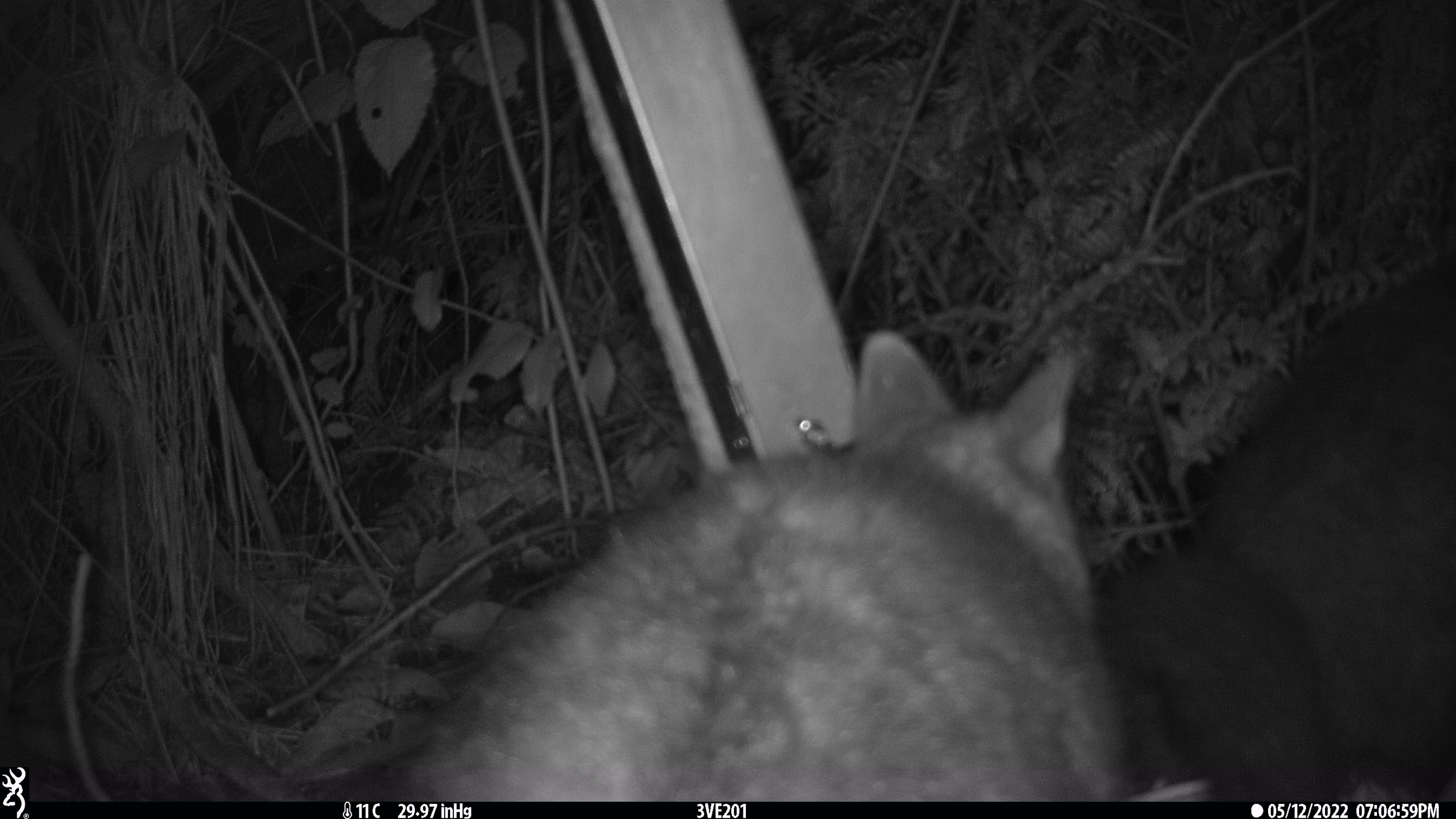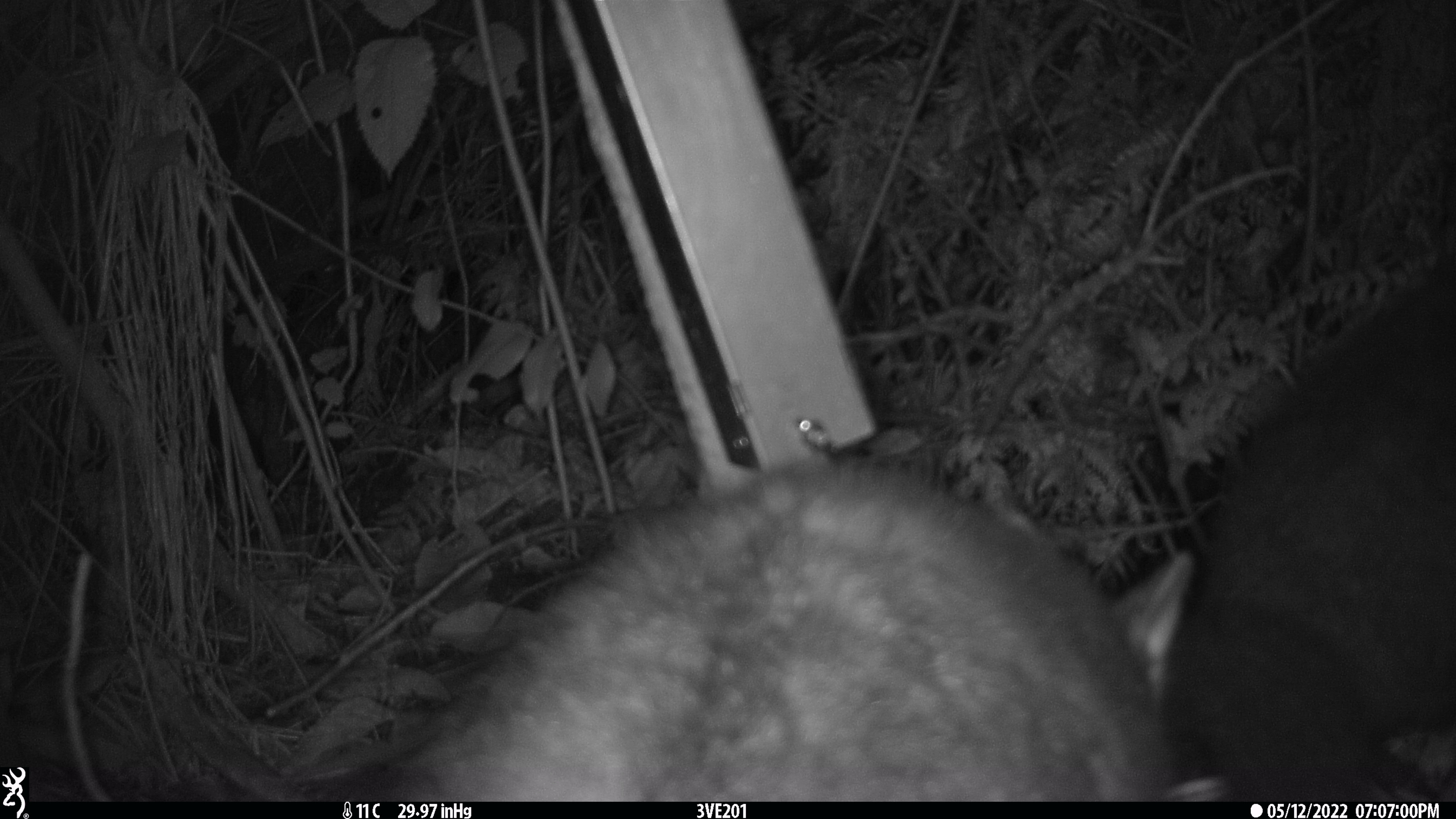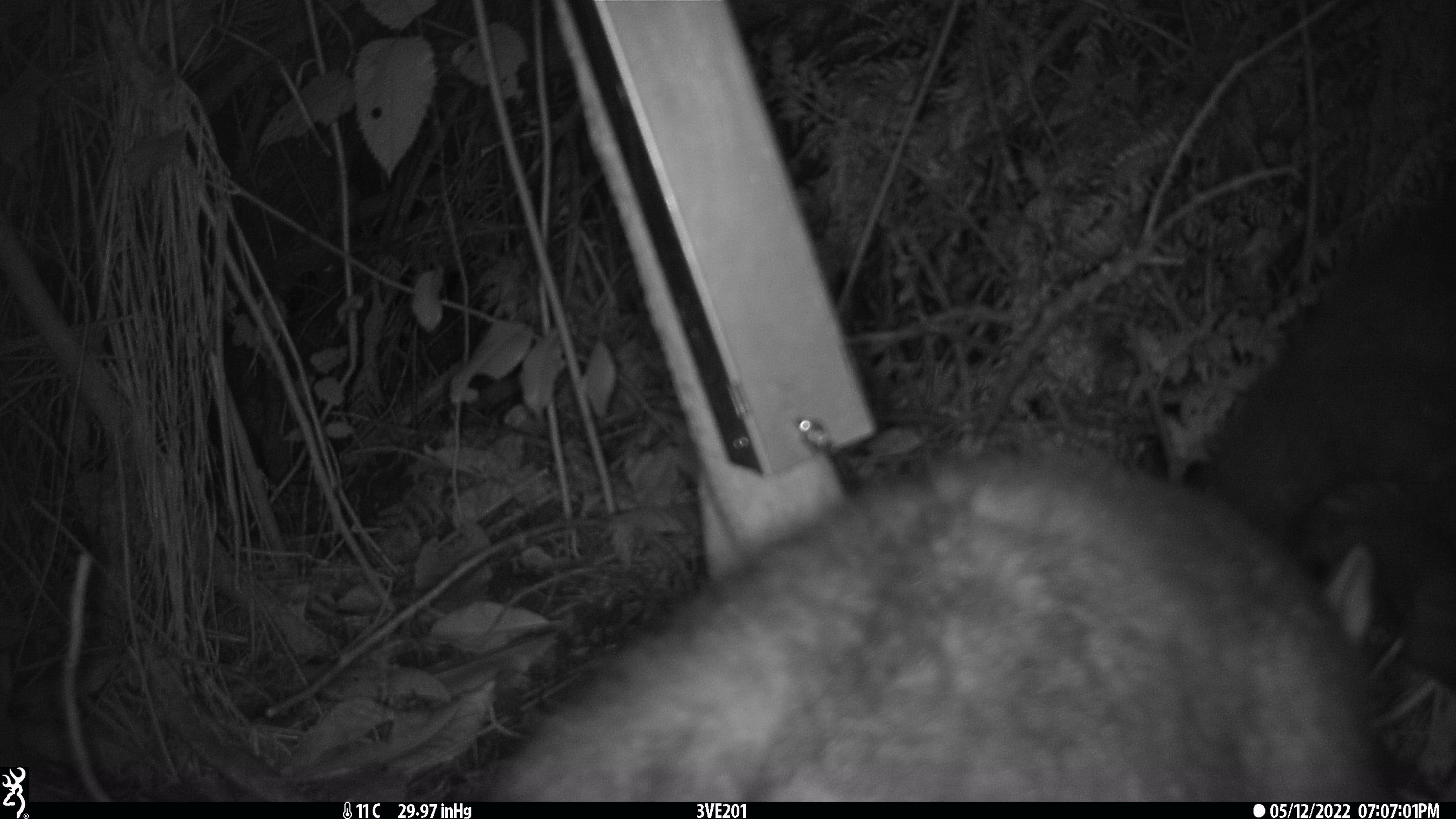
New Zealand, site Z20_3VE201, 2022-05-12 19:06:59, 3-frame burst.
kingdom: Animalia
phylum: Chordata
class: Mammalia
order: Diprotodontia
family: Phalangeridae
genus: Trichosurus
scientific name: Trichosurus vulpecula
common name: common brushtail possum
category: possum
Possum (common brushtail possum) (Trichosurus vulpecula).